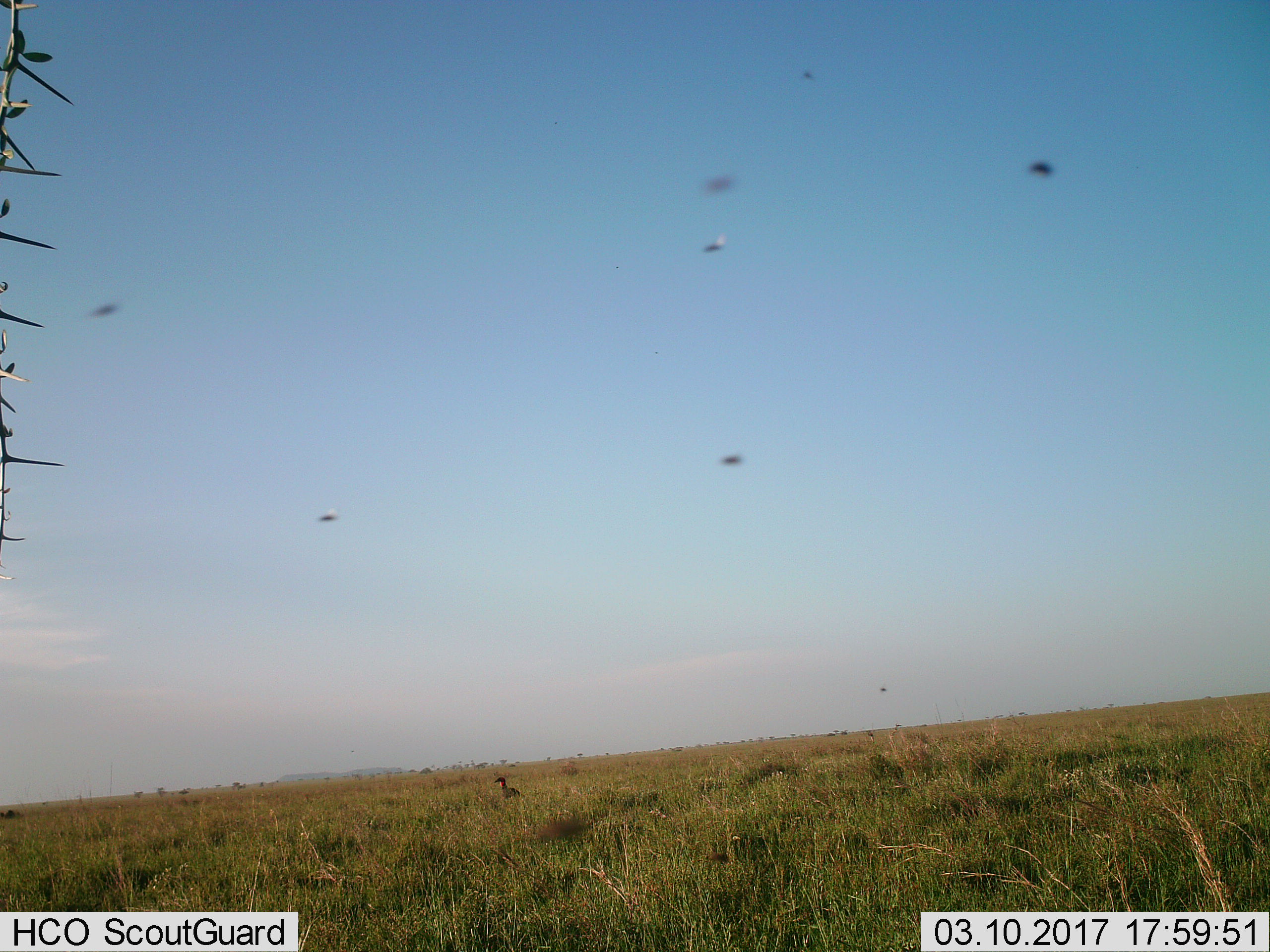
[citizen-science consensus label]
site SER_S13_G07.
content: unidentified animal